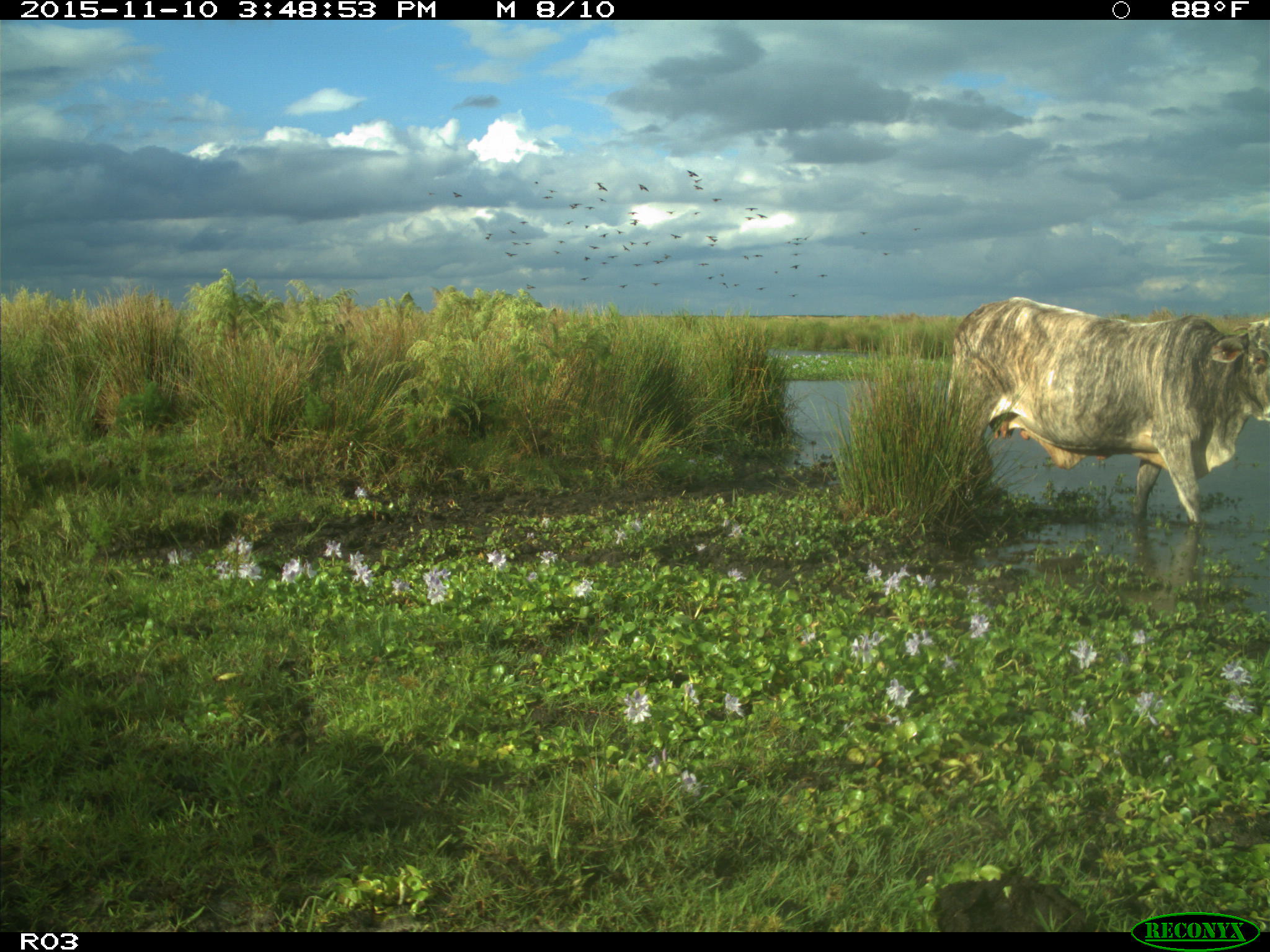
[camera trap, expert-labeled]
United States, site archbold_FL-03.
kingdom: Animalia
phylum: Chordata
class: Mammalia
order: Artiodactyla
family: Bovidae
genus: Bos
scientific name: Bos taurus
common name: domestic cow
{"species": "Bos taurus (domestic cow)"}